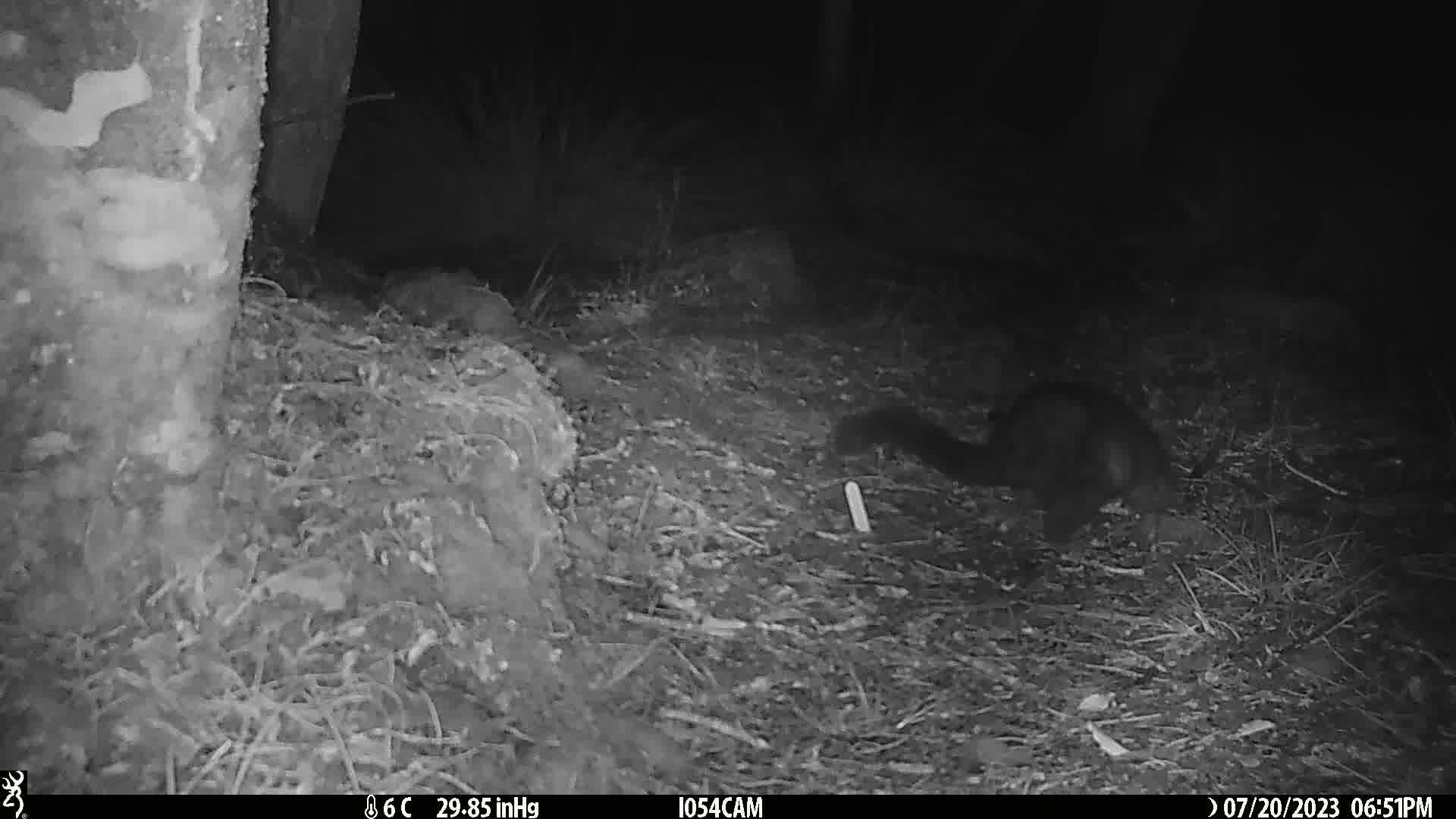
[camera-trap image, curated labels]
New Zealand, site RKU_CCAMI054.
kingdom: Animalia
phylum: Chordata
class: Mammalia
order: Diprotodontia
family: Phalangeridae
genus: Trichosurus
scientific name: Trichosurus vulpecula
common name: common brushtail possum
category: possum